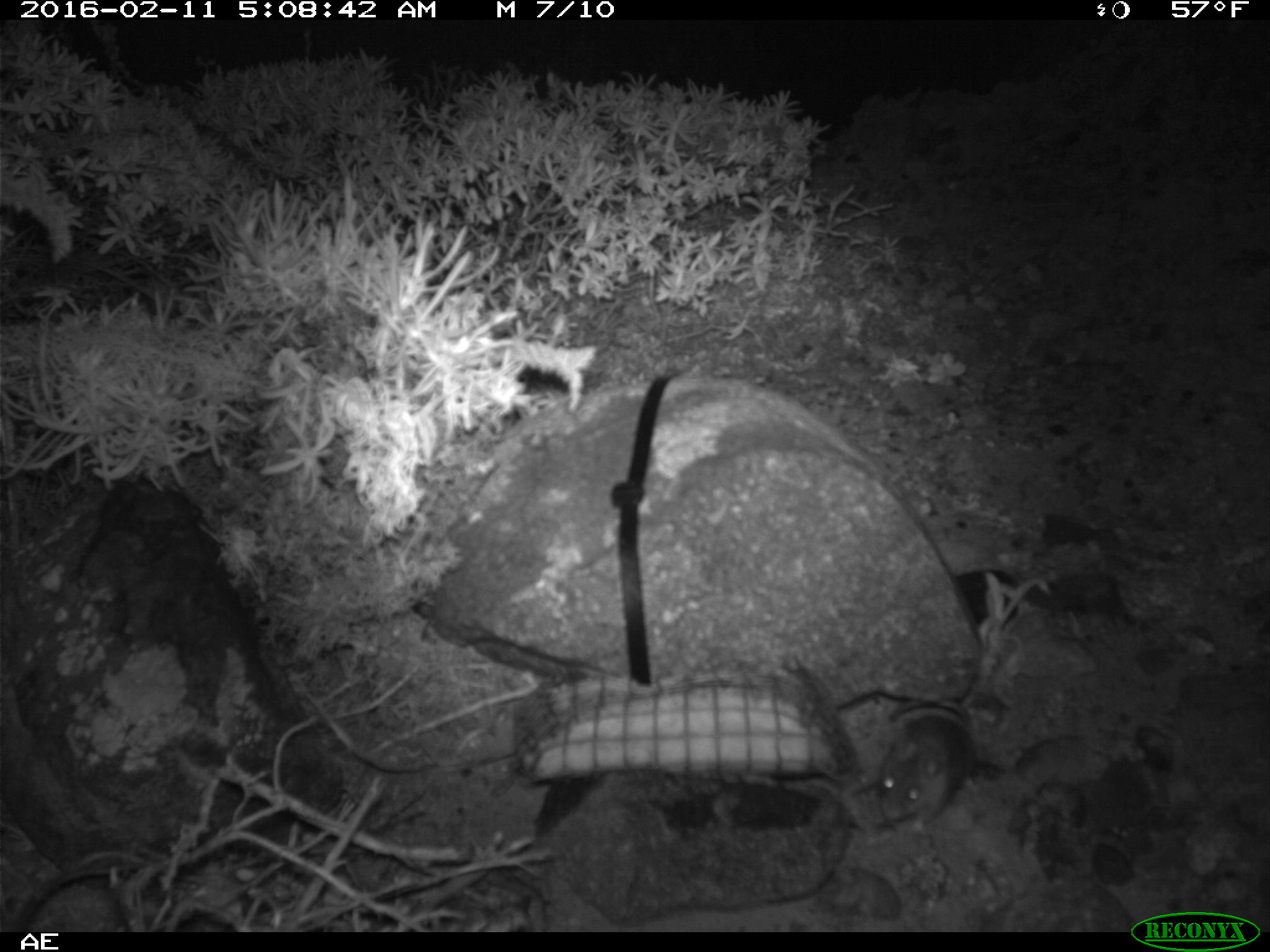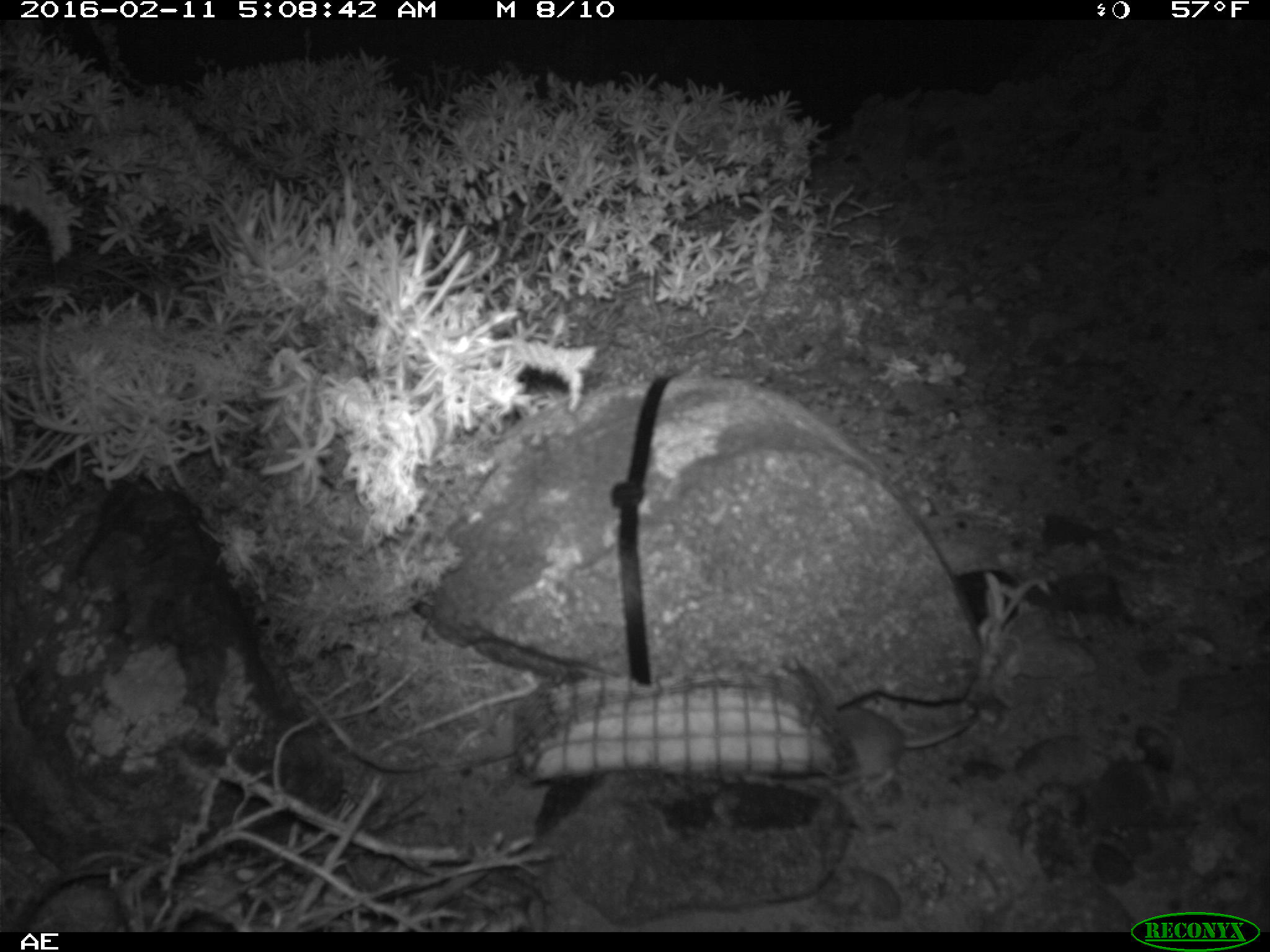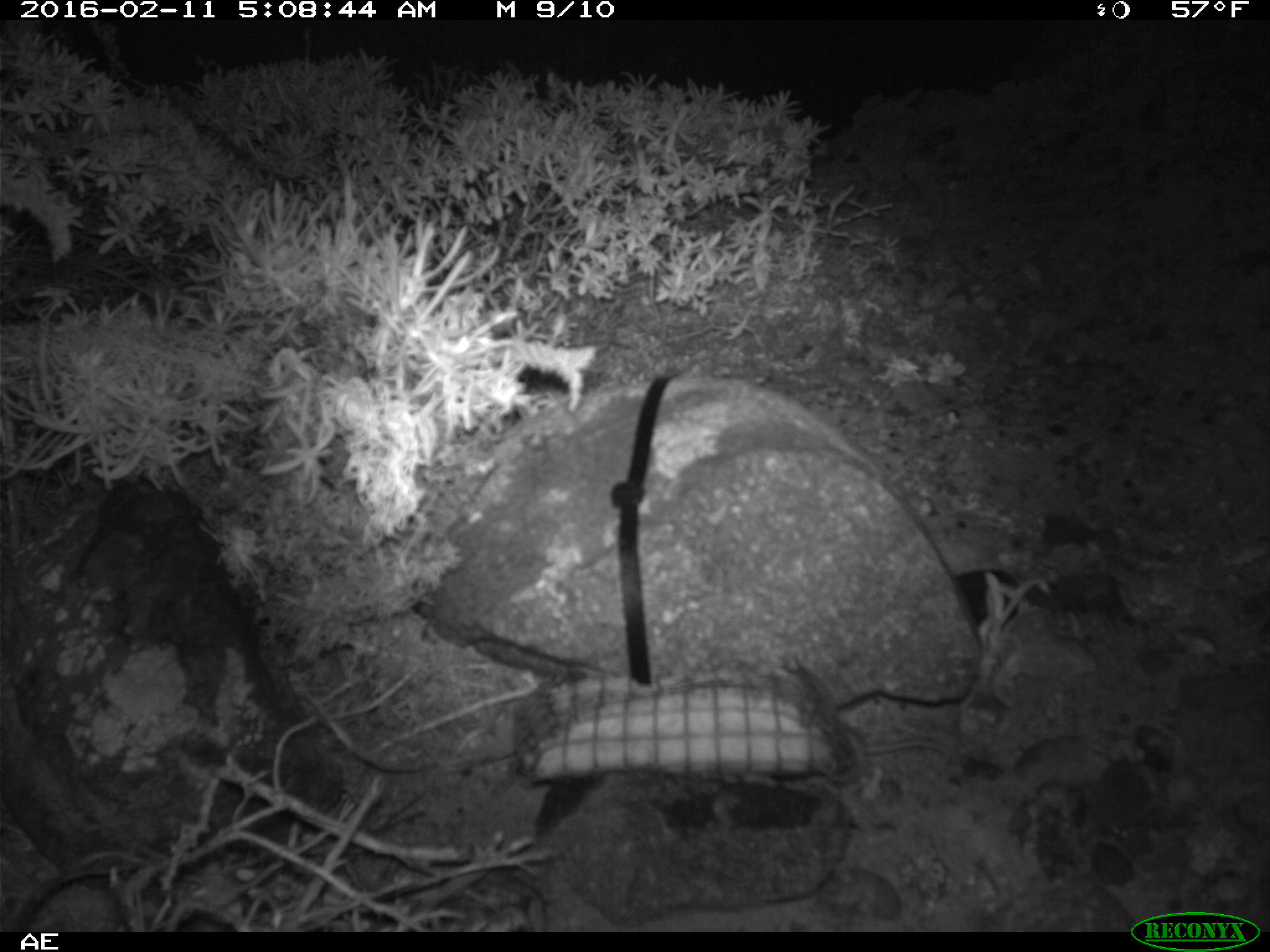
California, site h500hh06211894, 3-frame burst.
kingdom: Animalia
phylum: Chordata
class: Mammalia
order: Rodentia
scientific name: Rodentia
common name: rodent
Rodent (Rodentia).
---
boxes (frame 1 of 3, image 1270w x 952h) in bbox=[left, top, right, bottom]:
rodent: bbox=[844, 573, 1001, 830]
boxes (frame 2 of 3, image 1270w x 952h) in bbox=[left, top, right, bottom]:
rodent: bbox=[828, 708, 984, 793]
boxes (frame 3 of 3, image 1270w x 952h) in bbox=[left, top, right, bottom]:
rodent: bbox=[835, 723, 964, 784]